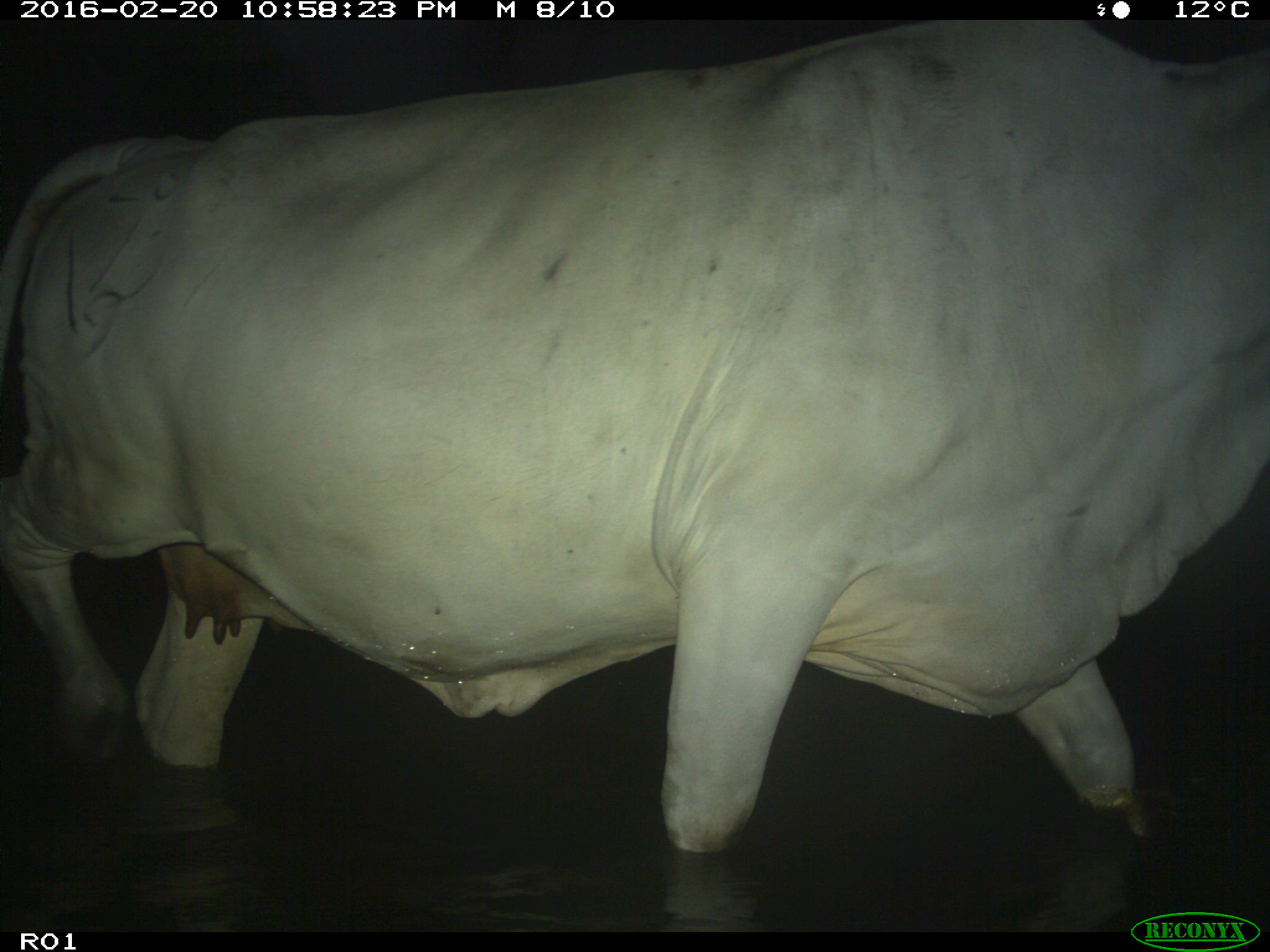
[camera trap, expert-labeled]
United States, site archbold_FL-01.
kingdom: Animalia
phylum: Chordata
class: Mammalia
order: Artiodactyla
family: Bovidae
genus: Bos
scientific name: Bos taurus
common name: domestic cow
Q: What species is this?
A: Bos taurus (domestic cow).